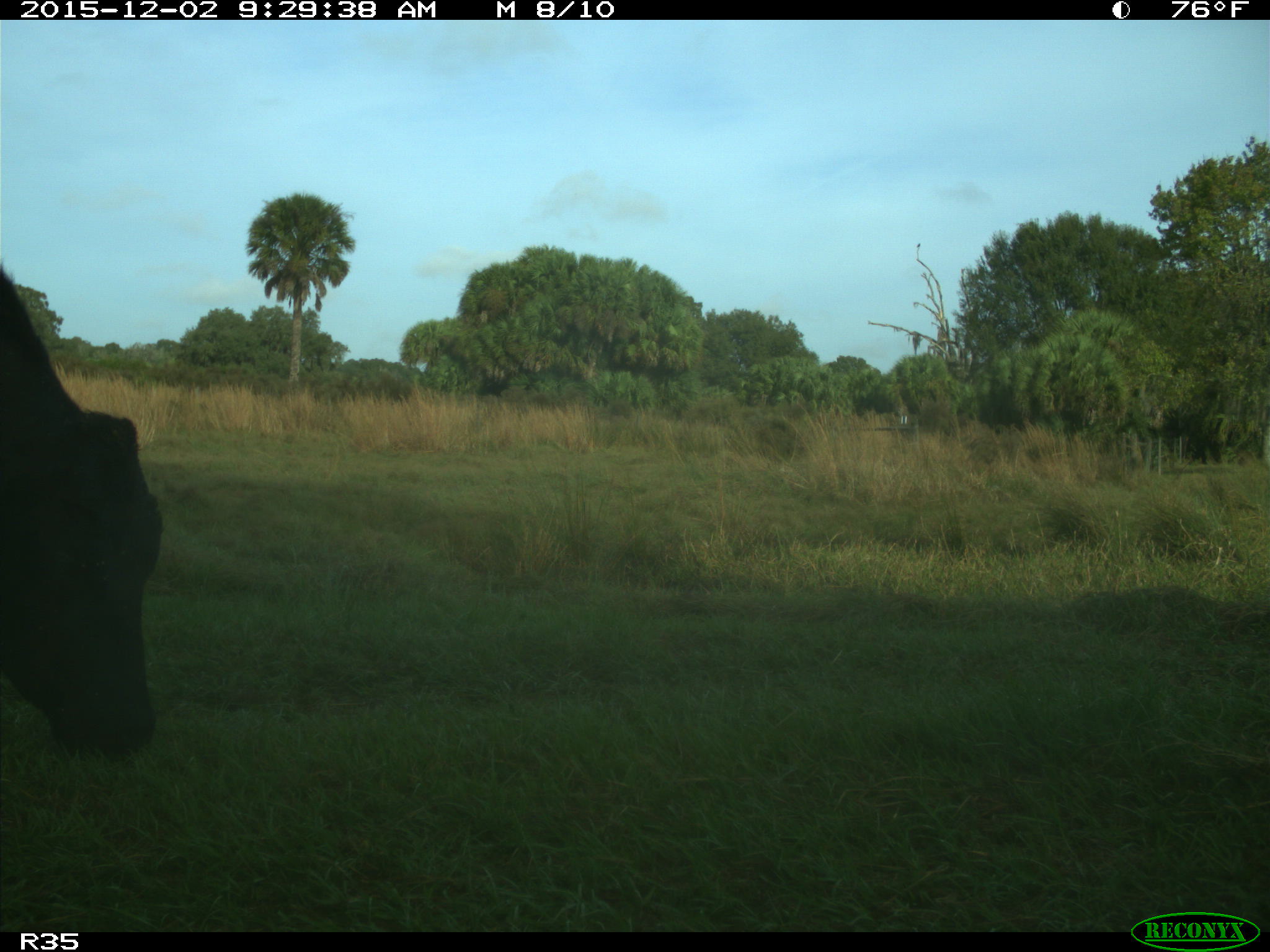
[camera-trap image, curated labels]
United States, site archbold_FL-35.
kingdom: Animalia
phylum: Chordata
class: Mammalia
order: Artiodactyla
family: Bovidae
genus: Bos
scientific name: Bos taurus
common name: domestic cow